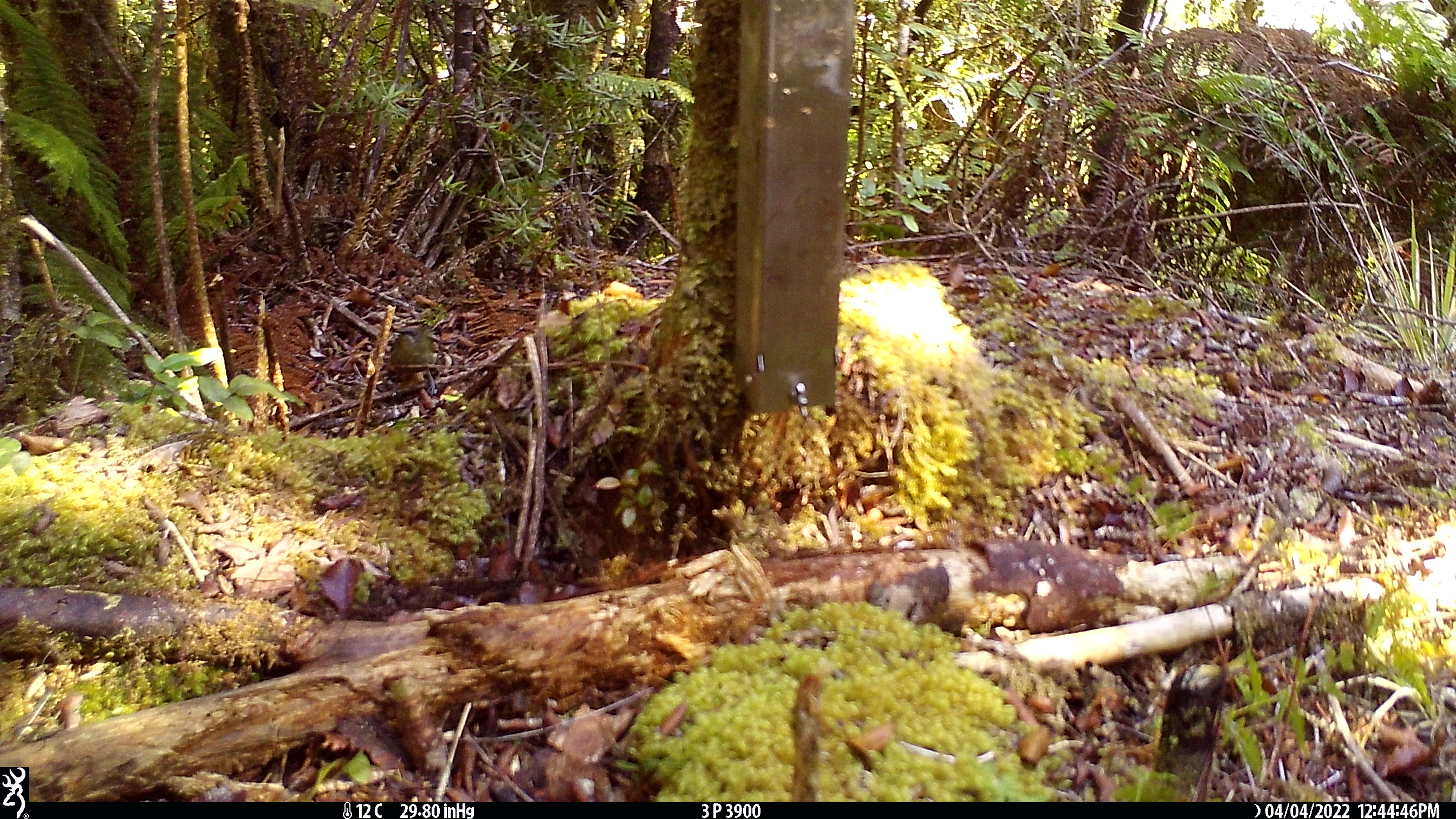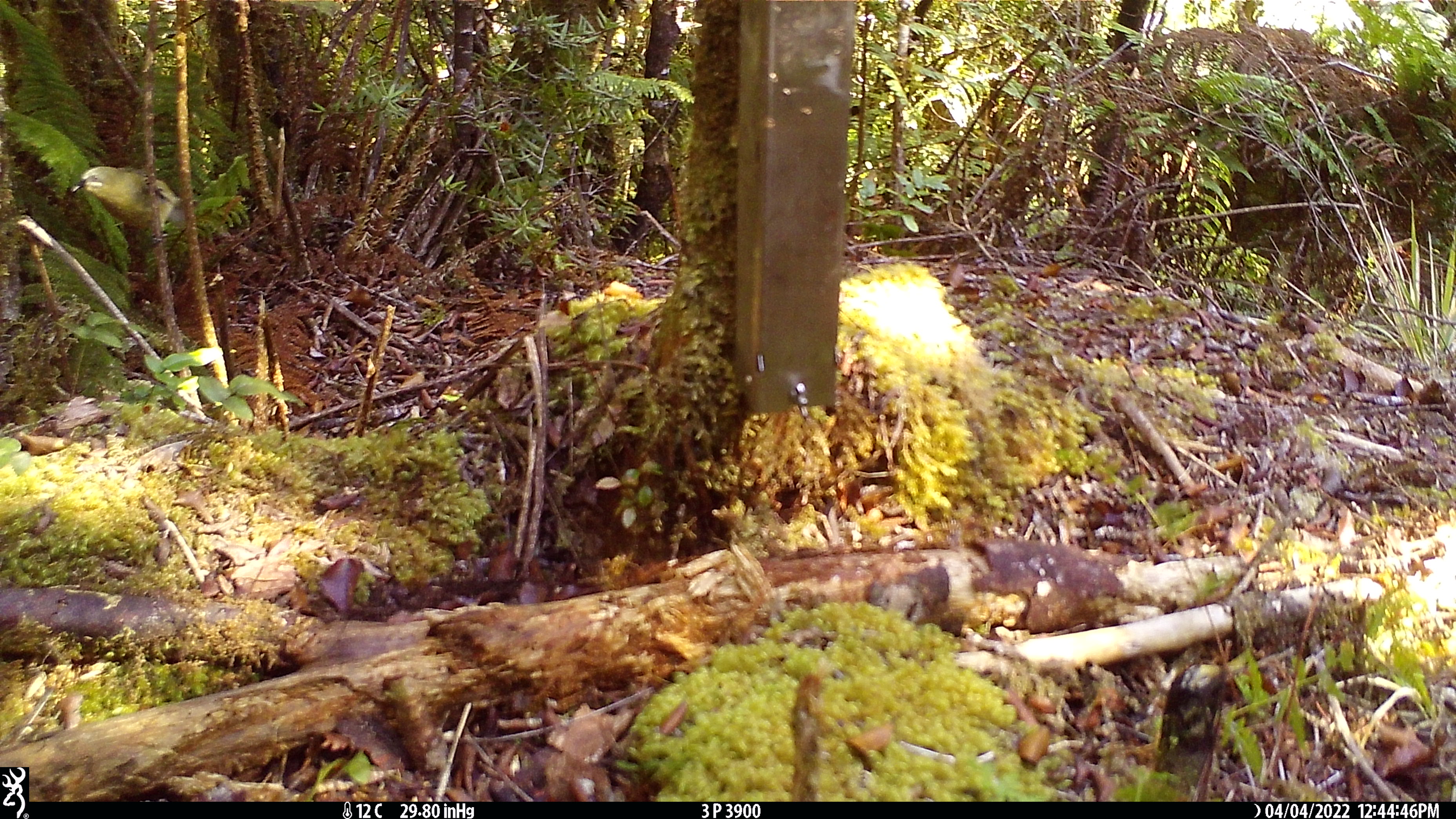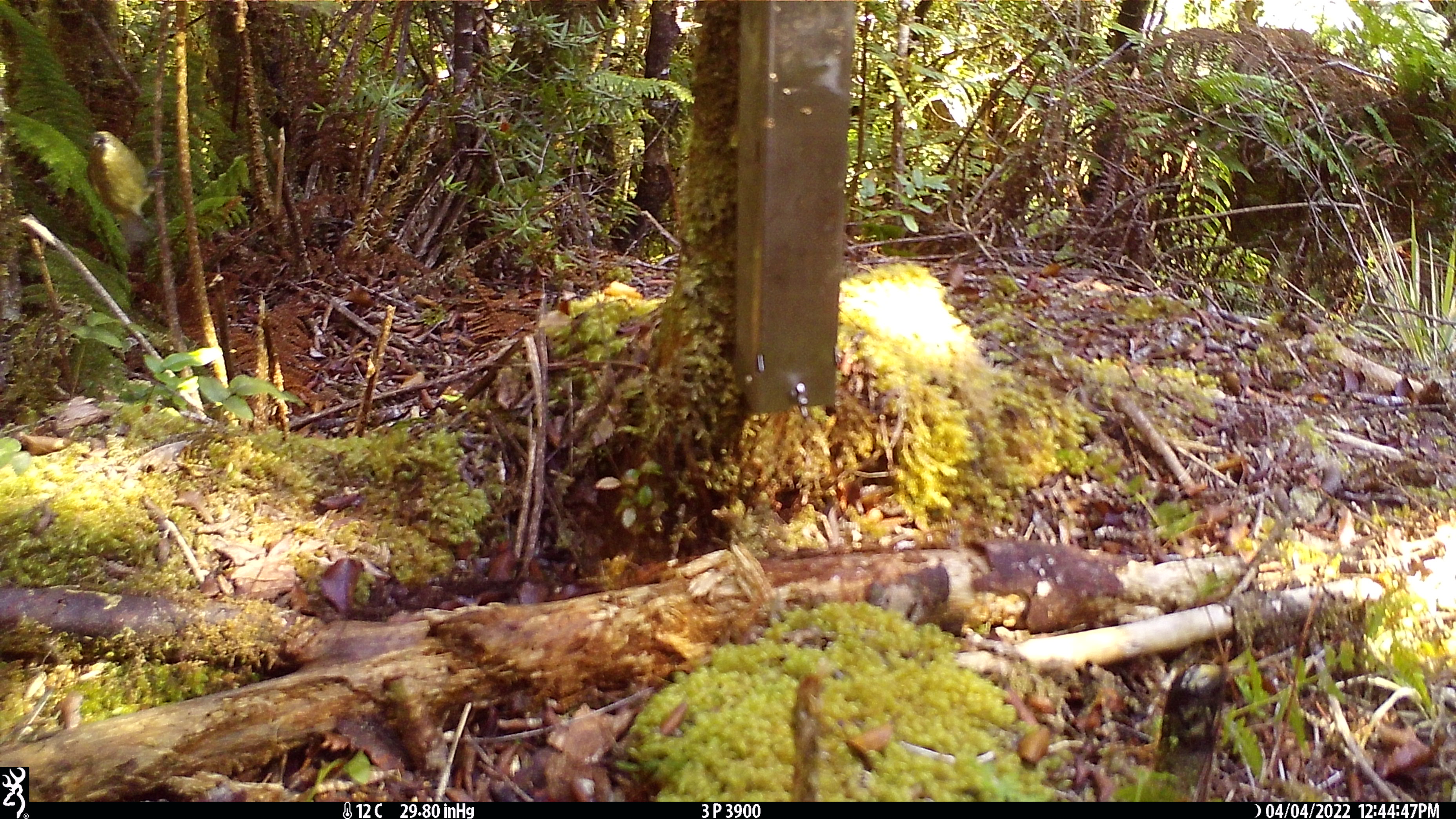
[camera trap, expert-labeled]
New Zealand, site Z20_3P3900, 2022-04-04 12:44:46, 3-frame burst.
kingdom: Animalia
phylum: Chordata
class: Aves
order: Passeriformes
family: Meliphagidae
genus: Anthornis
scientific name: Anthornis melanura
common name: new zealand bellbird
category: bellbird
Bellbird (new zealand bellbird) (Anthornis melanura).